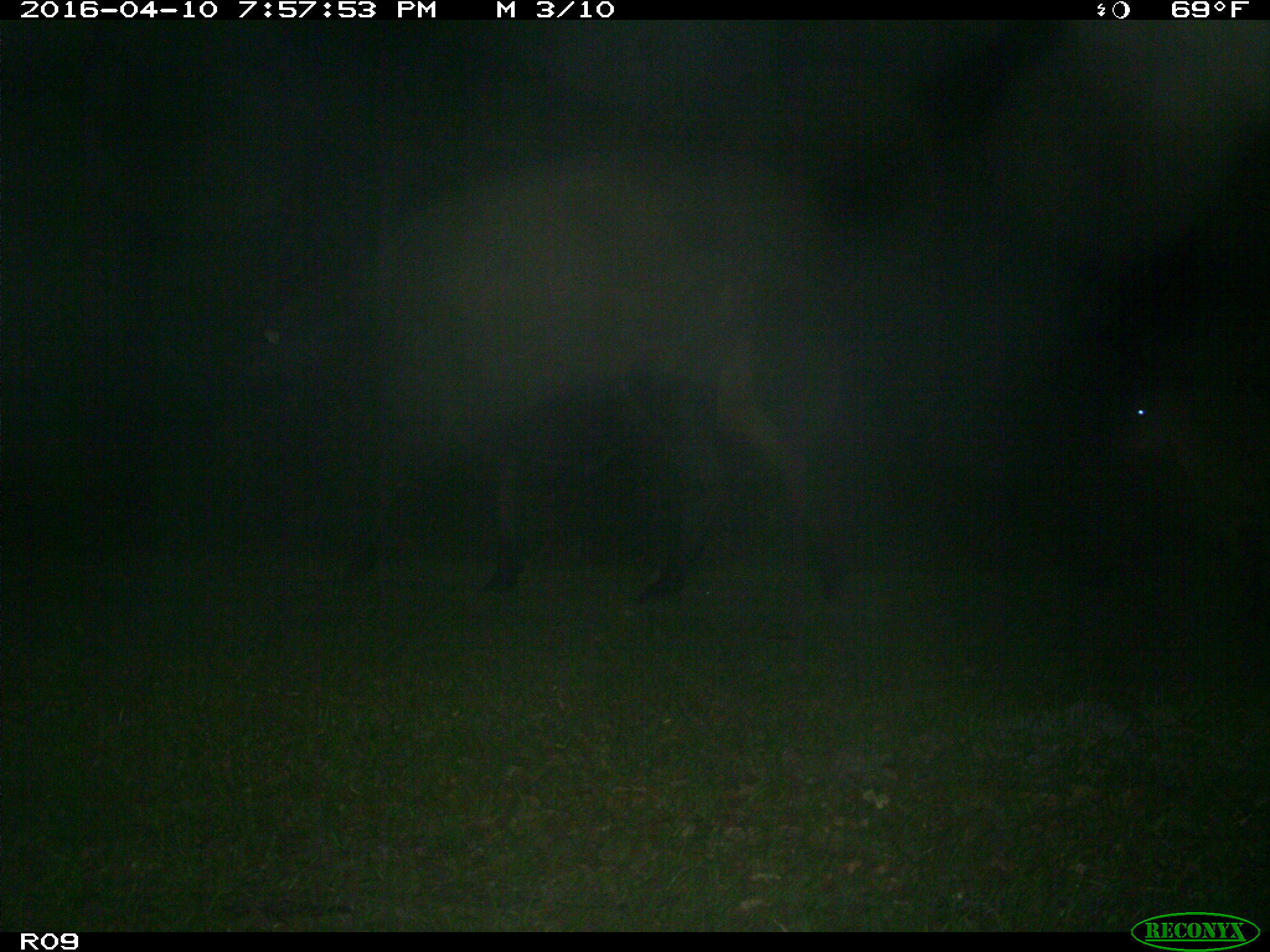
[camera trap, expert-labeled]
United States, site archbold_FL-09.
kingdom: Animalia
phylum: Chordata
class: Mammalia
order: Artiodactyla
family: Bovidae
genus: Bos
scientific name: Bos taurus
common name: domestic cow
Bos taurus (domestic cow).